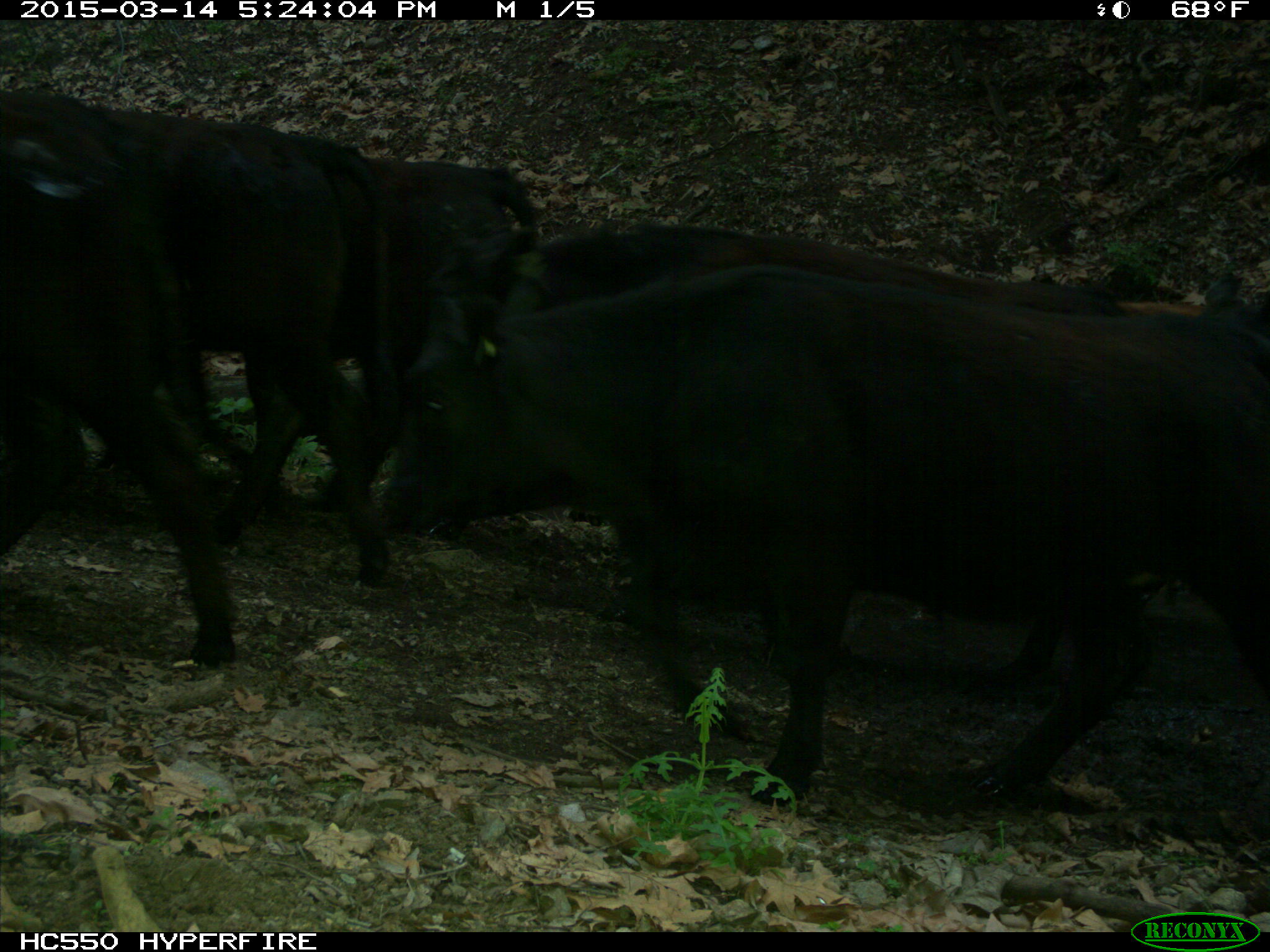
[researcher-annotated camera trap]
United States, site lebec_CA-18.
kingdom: Animalia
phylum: Chordata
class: Mammalia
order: Artiodactyla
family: Bovidae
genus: Bos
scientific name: Bos taurus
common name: domestic cow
Bos taurus (domestic cow).